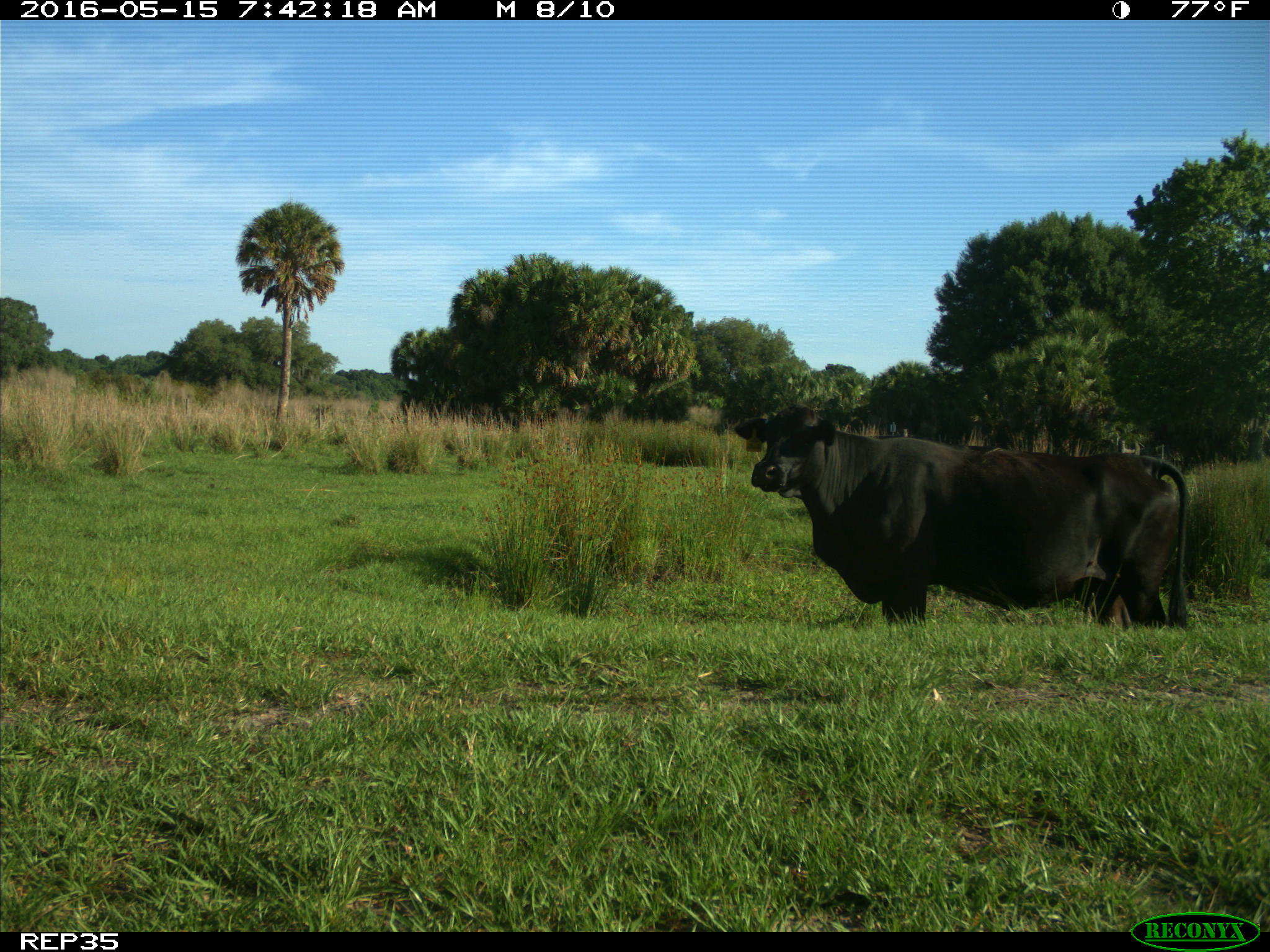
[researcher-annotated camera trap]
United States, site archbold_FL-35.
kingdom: Animalia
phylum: Chordata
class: Mammalia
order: Artiodactyla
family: Bovidae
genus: Bos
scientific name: Bos taurus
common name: domestic cow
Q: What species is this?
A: Bos taurus (domestic cow).